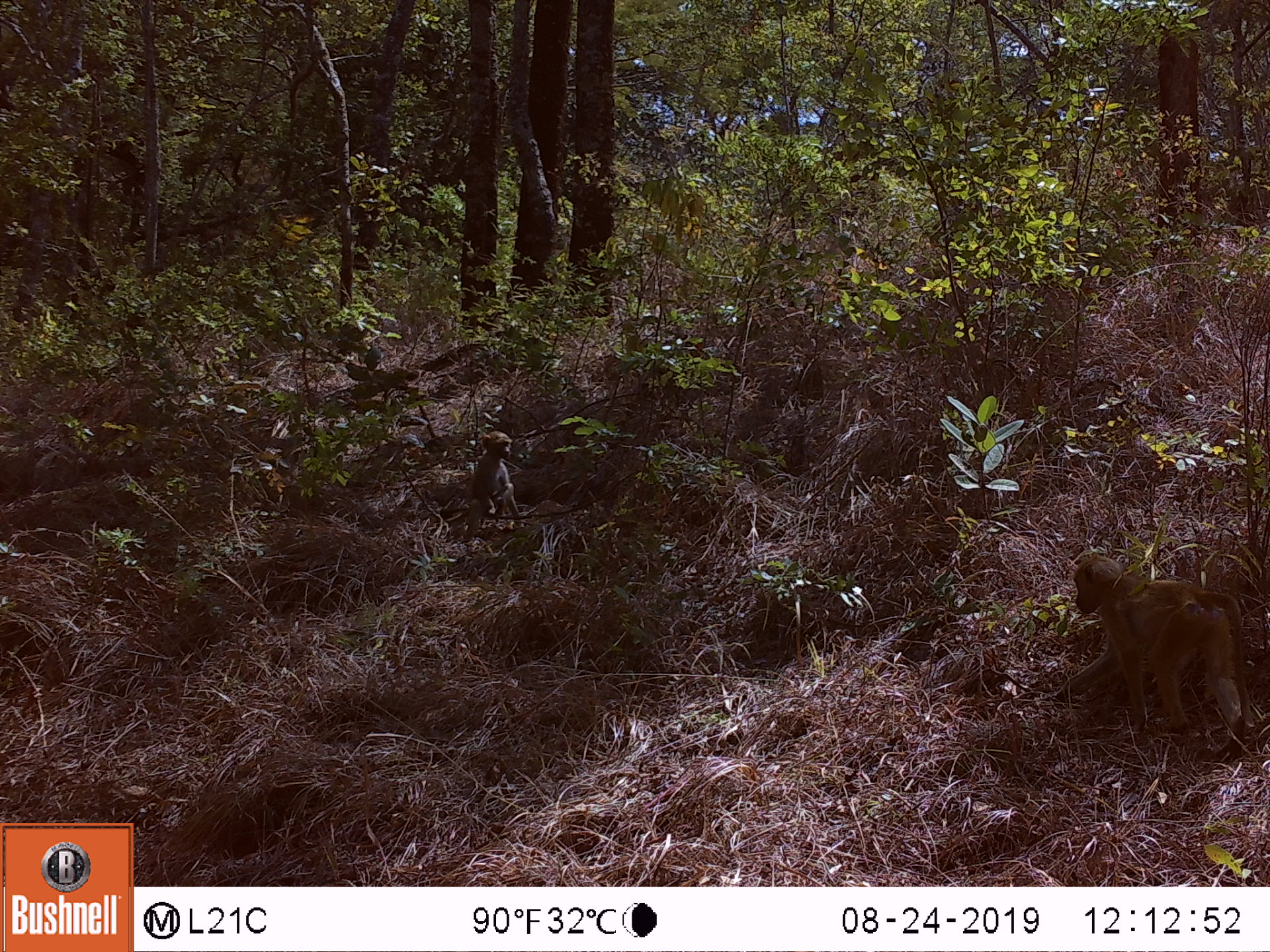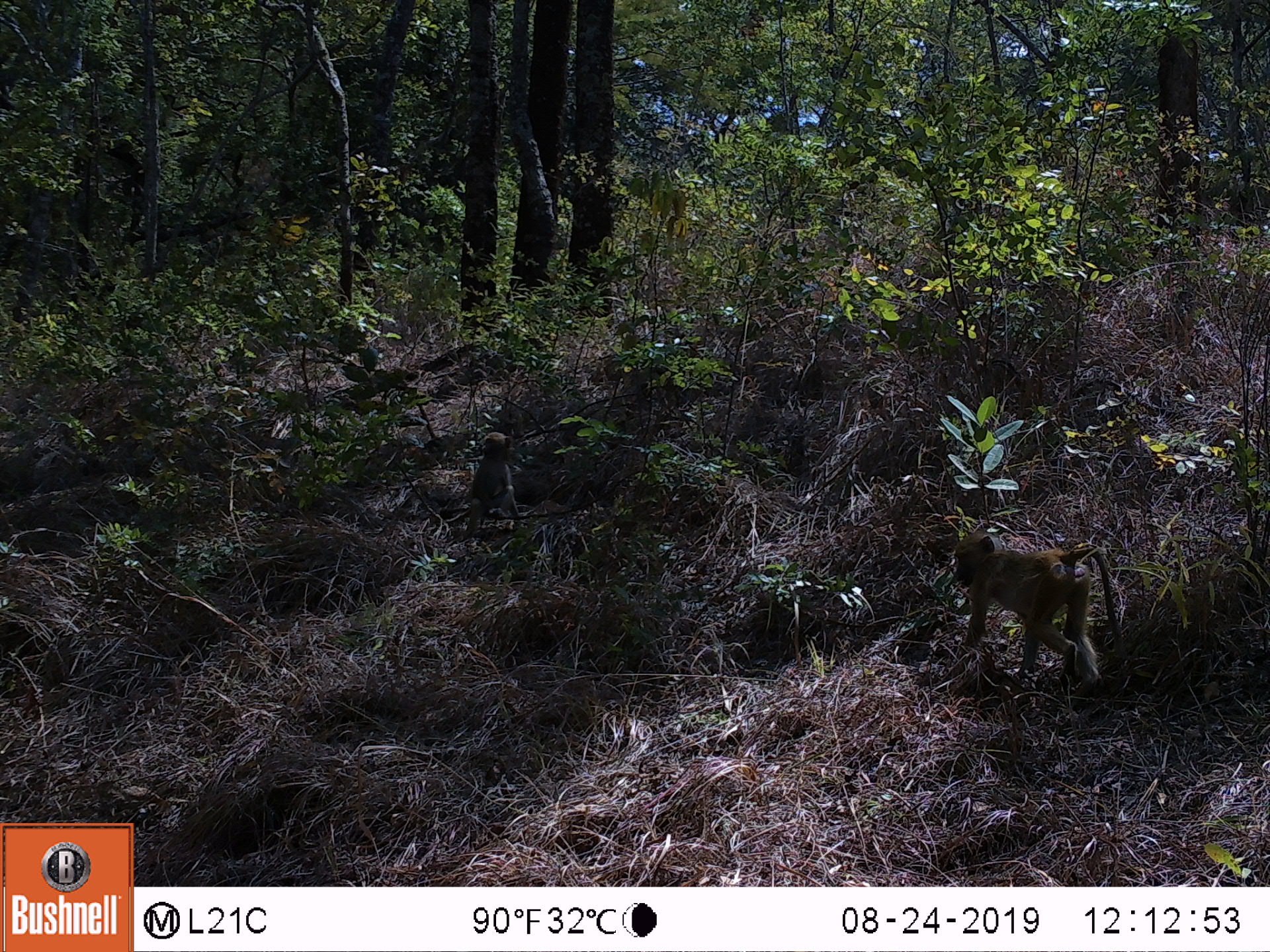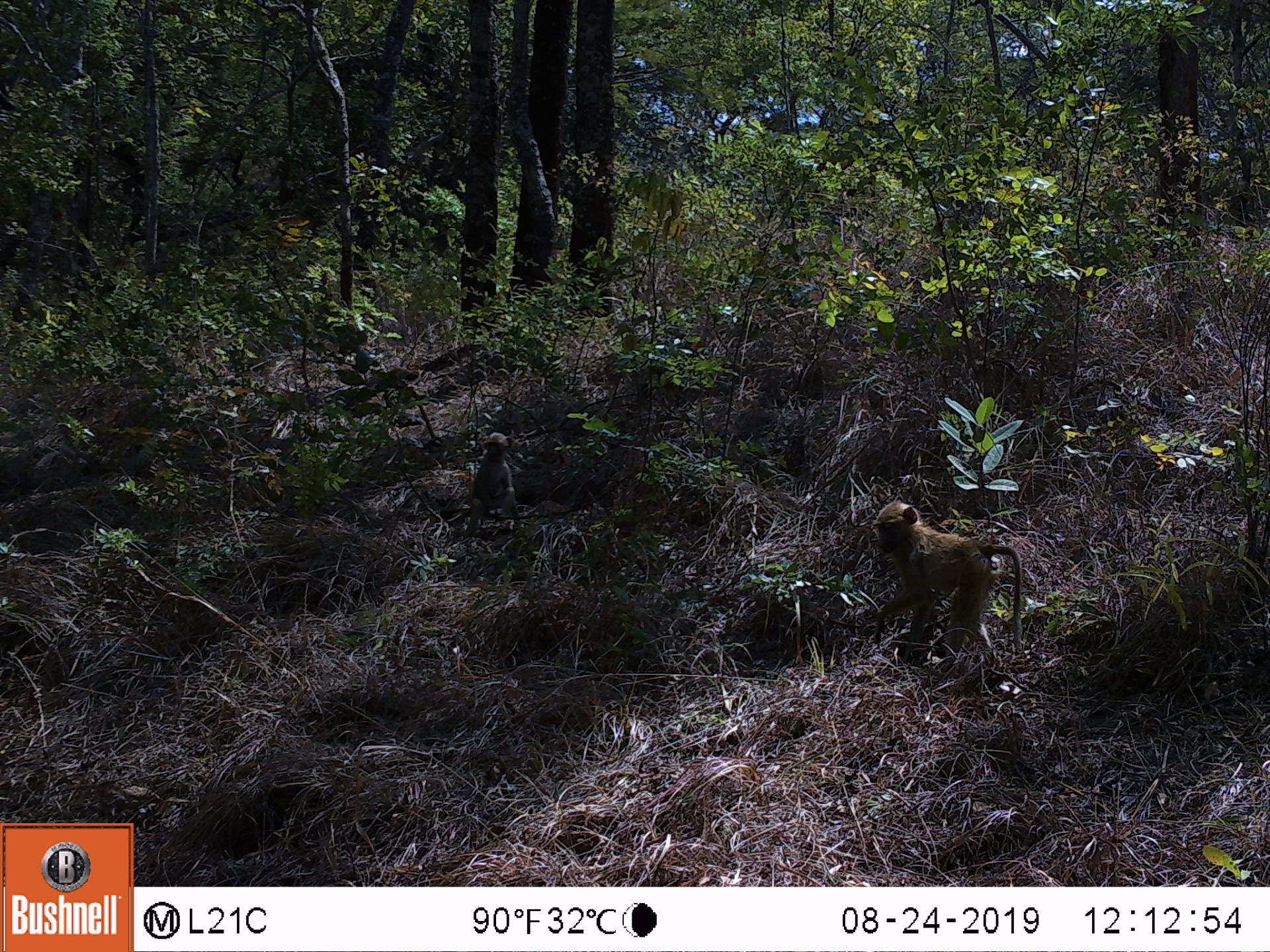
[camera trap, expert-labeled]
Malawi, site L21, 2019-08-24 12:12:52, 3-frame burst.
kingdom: Animalia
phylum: Chordata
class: Mammalia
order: Primates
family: Cercopithecidae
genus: Papio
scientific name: Papio cynocephalus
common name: yellow baboon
Yellow baboon (Papio cynocephalus), count 2.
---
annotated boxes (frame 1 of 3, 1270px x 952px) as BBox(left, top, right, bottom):
yellow baboon: BBox(1042, 550, 1270, 755); BBox(460, 424, 526, 521)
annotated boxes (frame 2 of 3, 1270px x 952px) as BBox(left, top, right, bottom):
yellow baboon: BBox(946, 525, 1126, 693); BBox(457, 427, 521, 550)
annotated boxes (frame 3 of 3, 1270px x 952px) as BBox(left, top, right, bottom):
yellow baboon: BBox(863, 493, 1030, 685); BBox(462, 426, 521, 543)